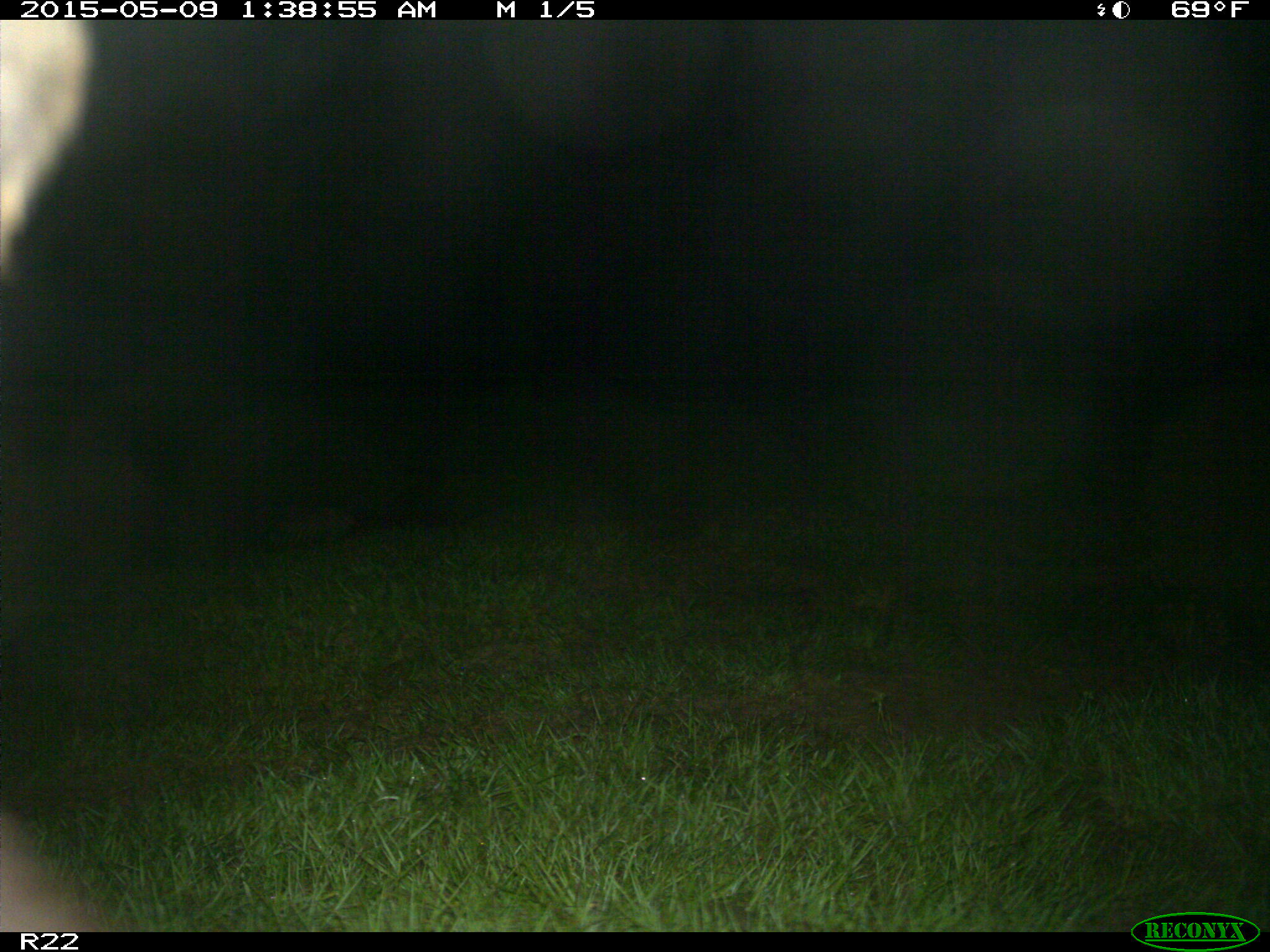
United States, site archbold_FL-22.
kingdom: Animalia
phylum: Chordata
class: Mammalia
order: Artiodactyla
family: Bovidae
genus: Bos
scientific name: Bos taurus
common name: domestic cow